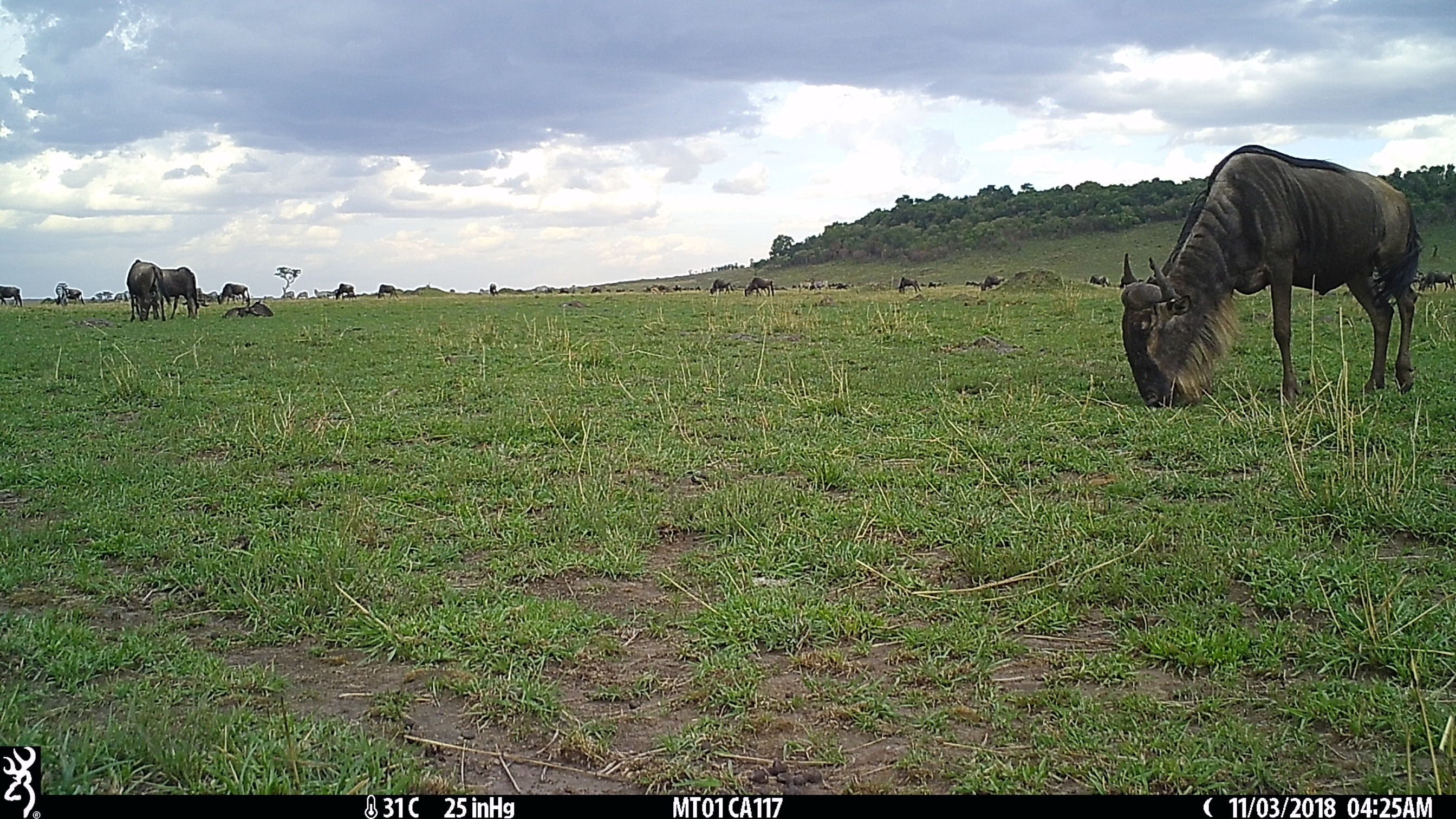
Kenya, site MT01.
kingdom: Animalia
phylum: Chordata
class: Mammalia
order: Artiodactyla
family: Bovidae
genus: Connochaetes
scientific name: Connochaetes taurinus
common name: blue wildebeest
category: wildebeest